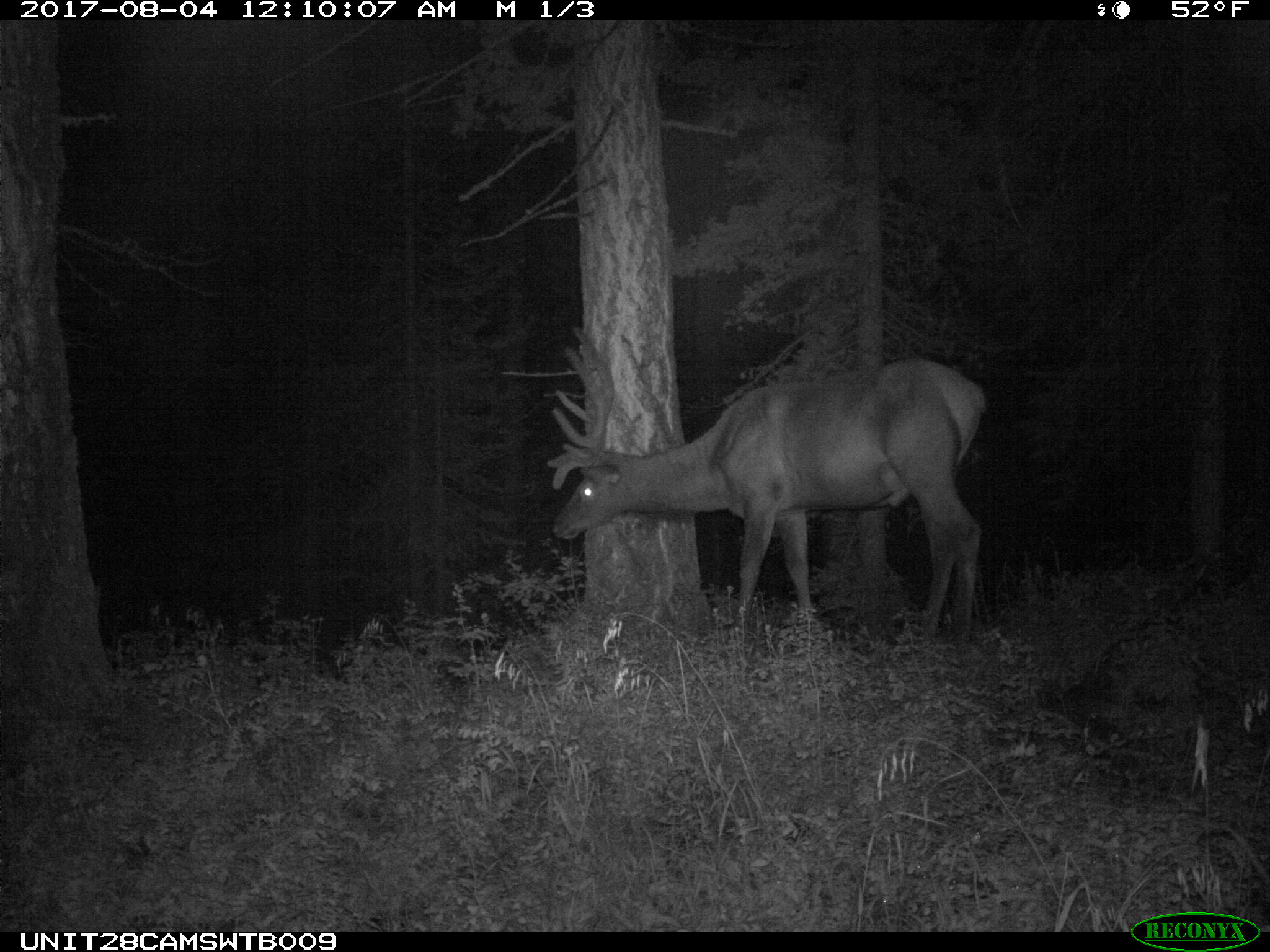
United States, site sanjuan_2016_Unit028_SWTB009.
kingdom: Animalia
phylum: Chordata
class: Mammalia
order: Artiodactyla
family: Cervidae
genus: Cervus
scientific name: Cervus elaphus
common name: red deer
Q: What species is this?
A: Cervus elaphus (red deer).